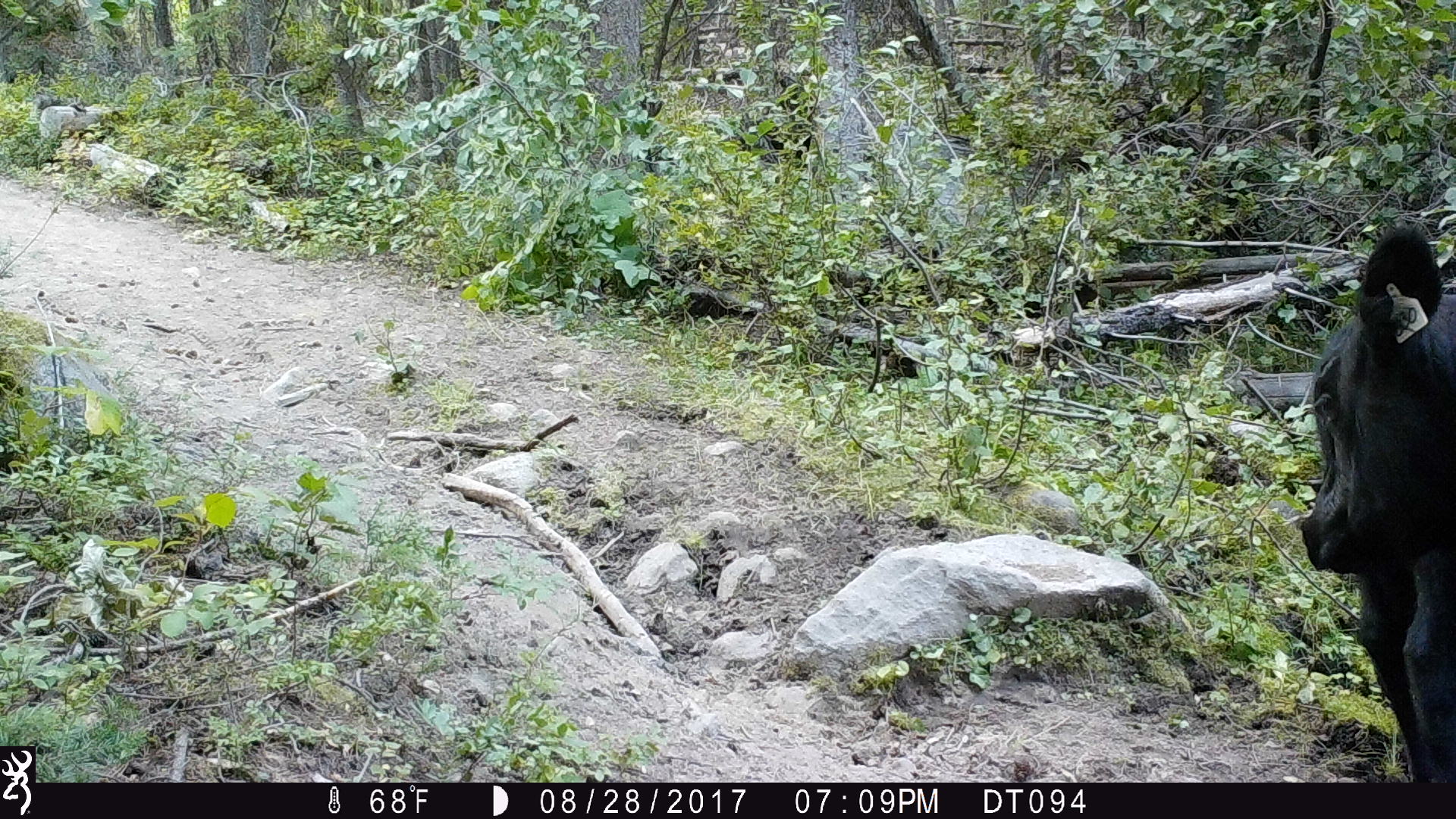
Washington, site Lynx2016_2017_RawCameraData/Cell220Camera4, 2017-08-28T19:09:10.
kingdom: Animalia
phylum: Chordata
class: Mammalia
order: Artiodactyla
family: Bovidae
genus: Bos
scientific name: Bos taurus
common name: domestic cattle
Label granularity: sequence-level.